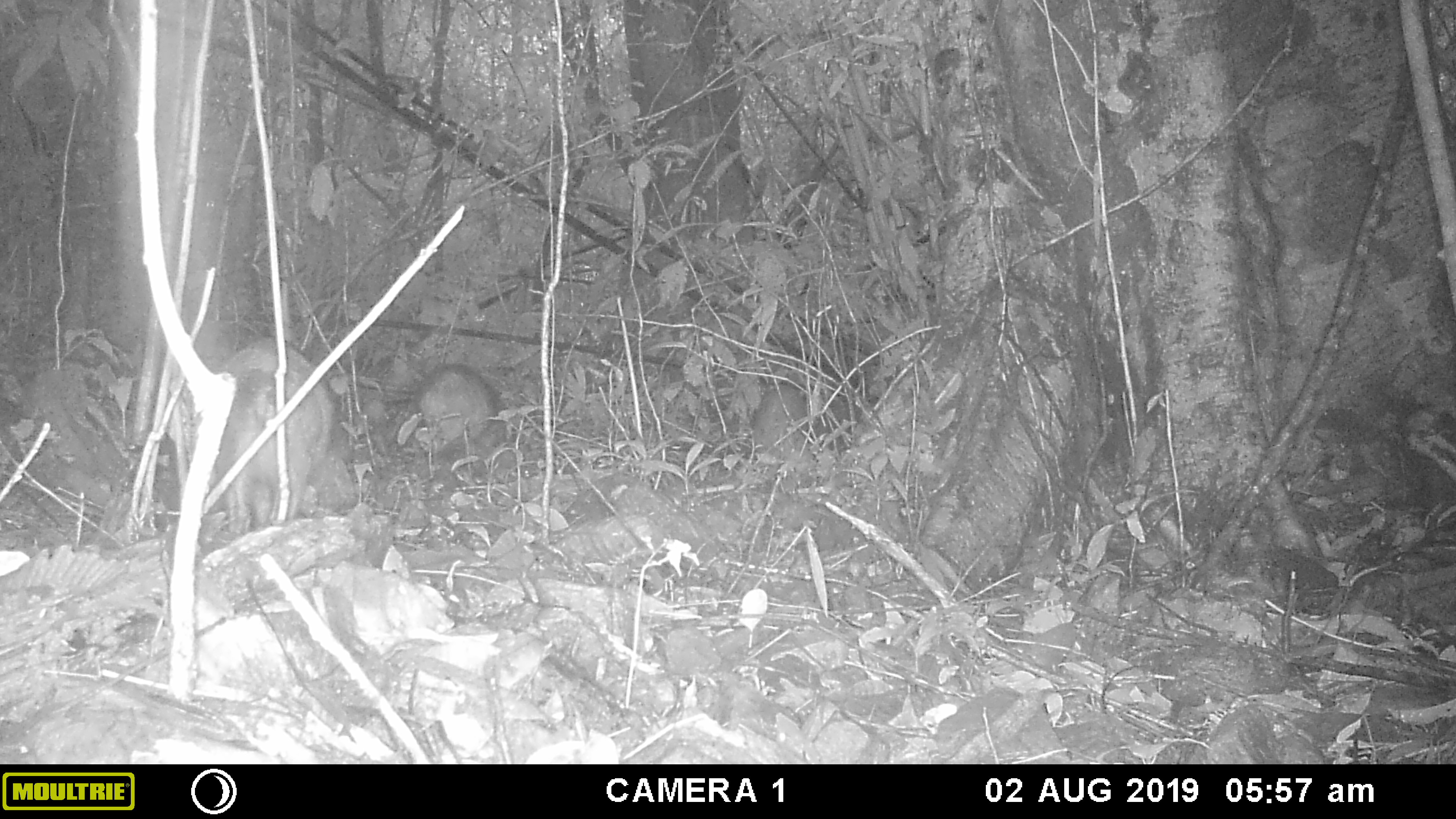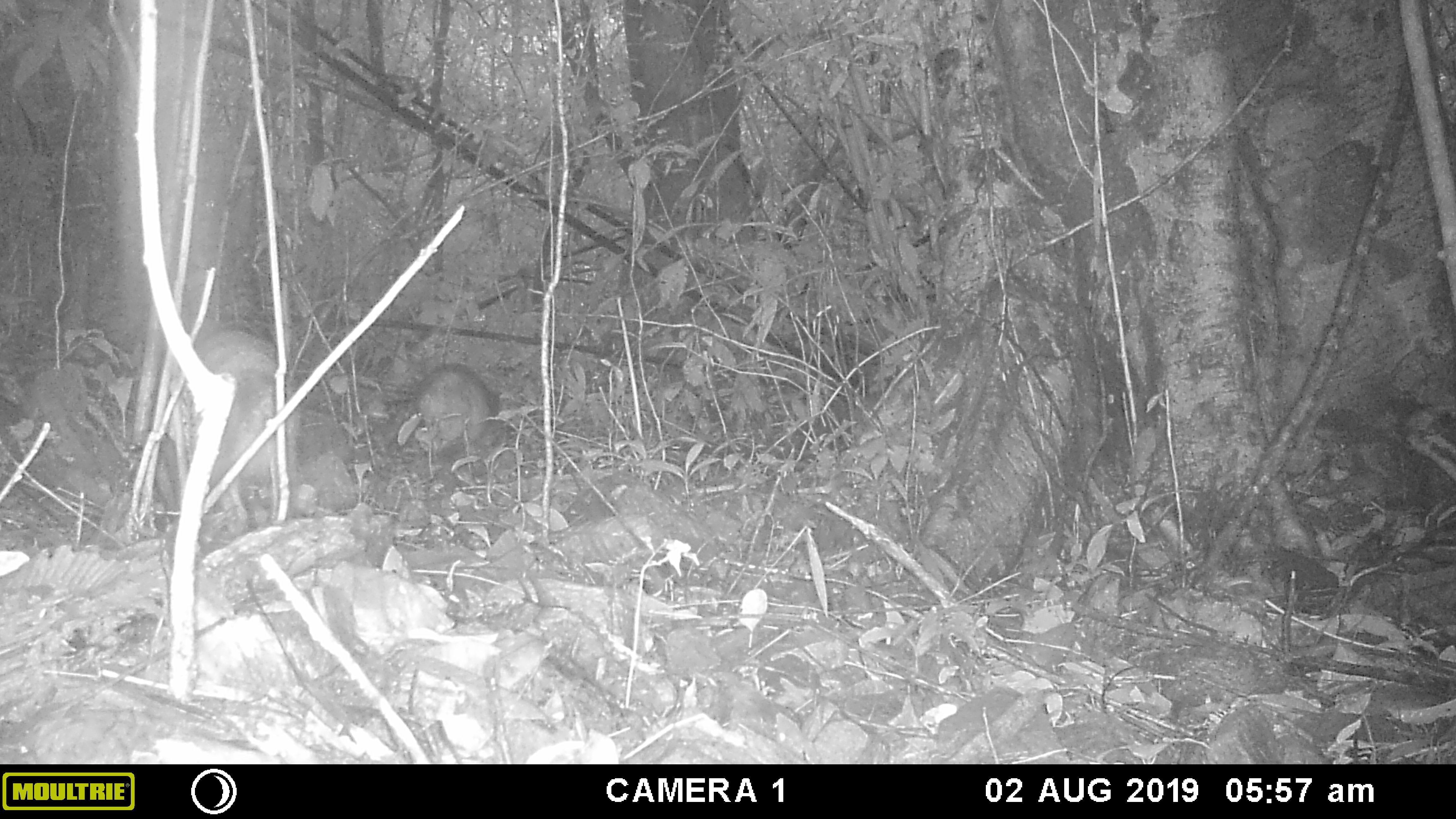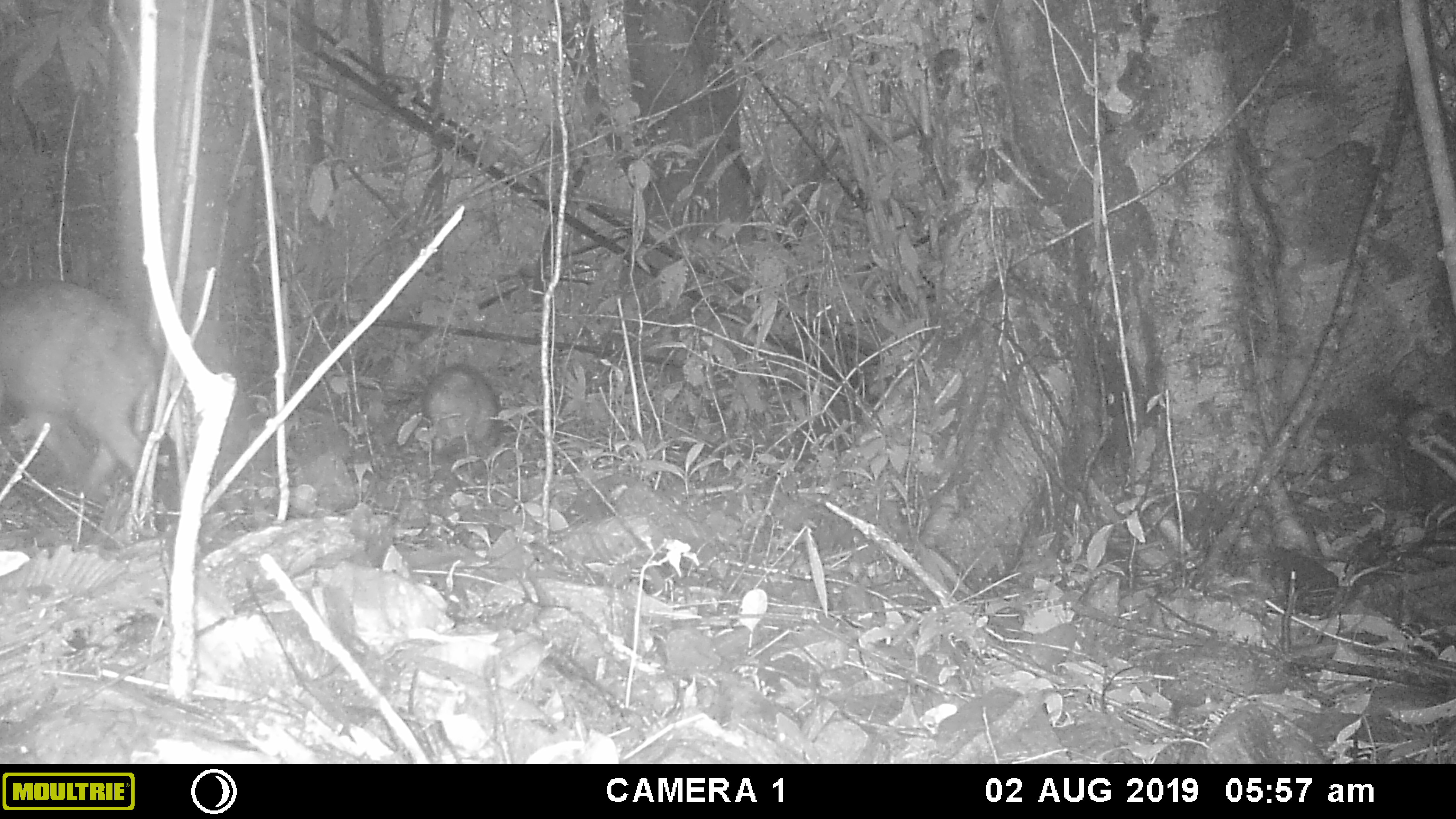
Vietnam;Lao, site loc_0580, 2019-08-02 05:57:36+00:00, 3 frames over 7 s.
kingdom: Animalia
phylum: Chordata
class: Mammalia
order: Artiodactyla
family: Suidae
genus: Sus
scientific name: Sus scrofa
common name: eurasian wild pig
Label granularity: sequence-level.